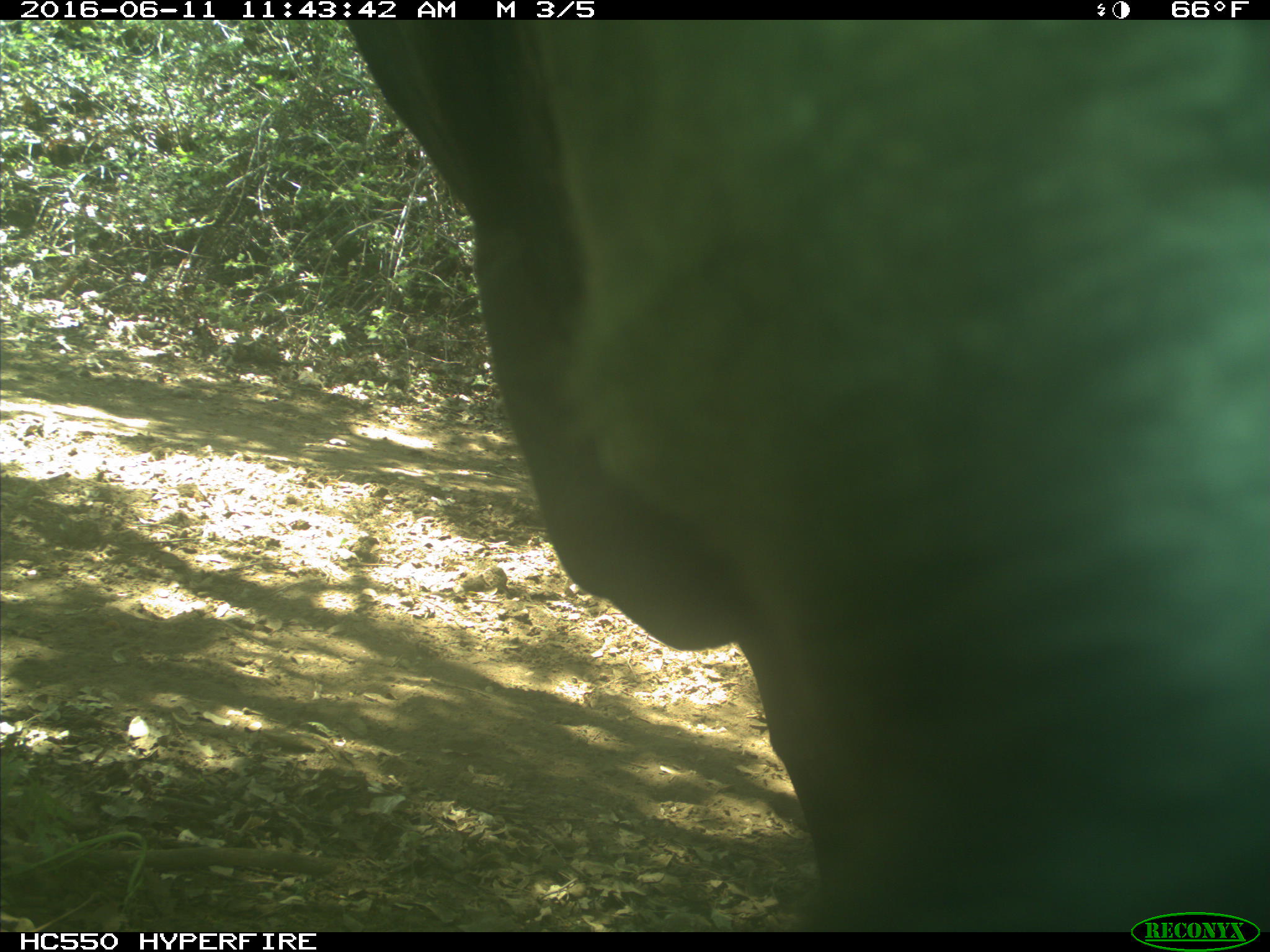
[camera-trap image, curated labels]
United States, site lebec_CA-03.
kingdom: Animalia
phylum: Chordata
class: Mammalia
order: Artiodactyla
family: Bovidae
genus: Bos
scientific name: Bos taurus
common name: domestic cow